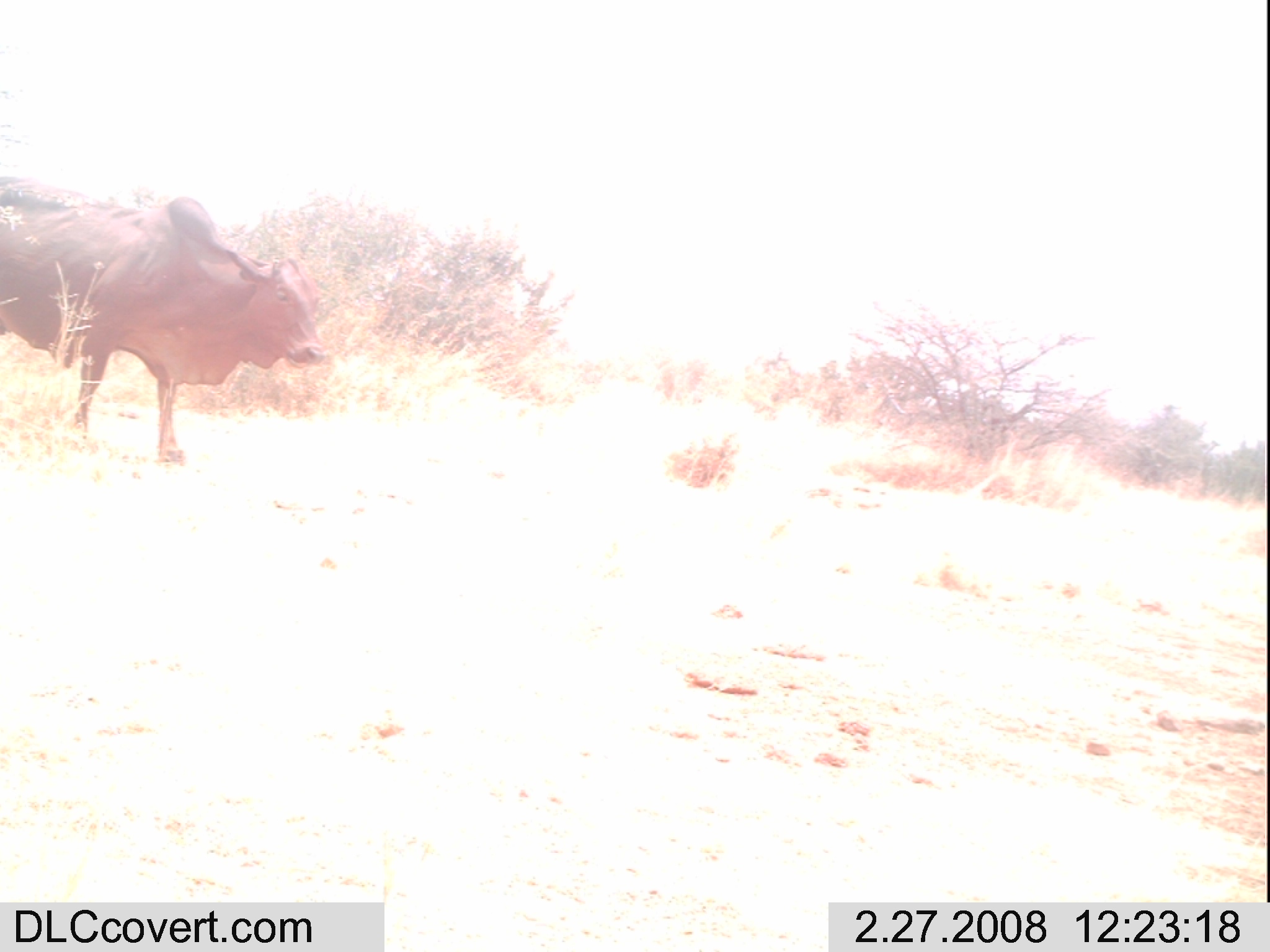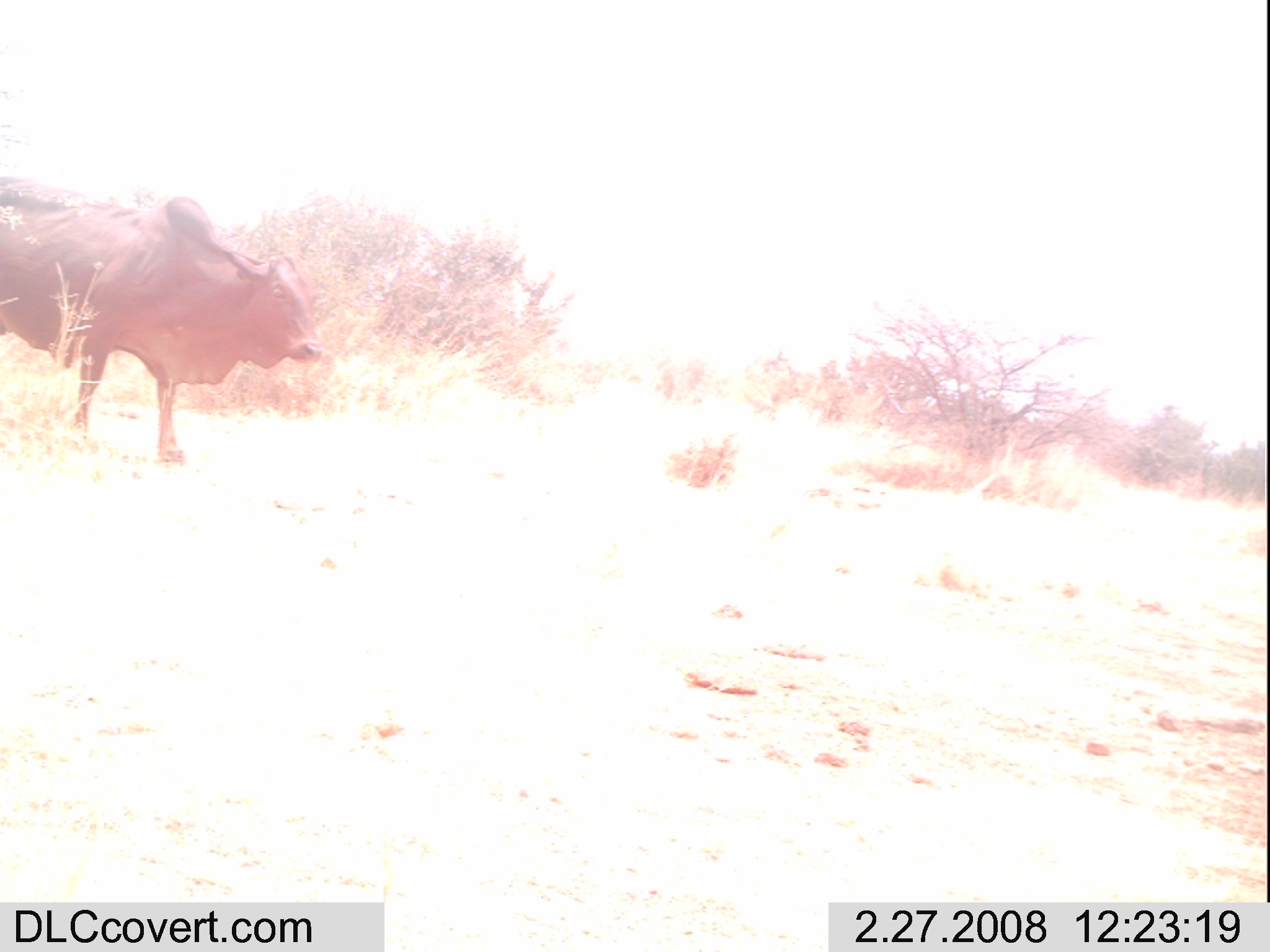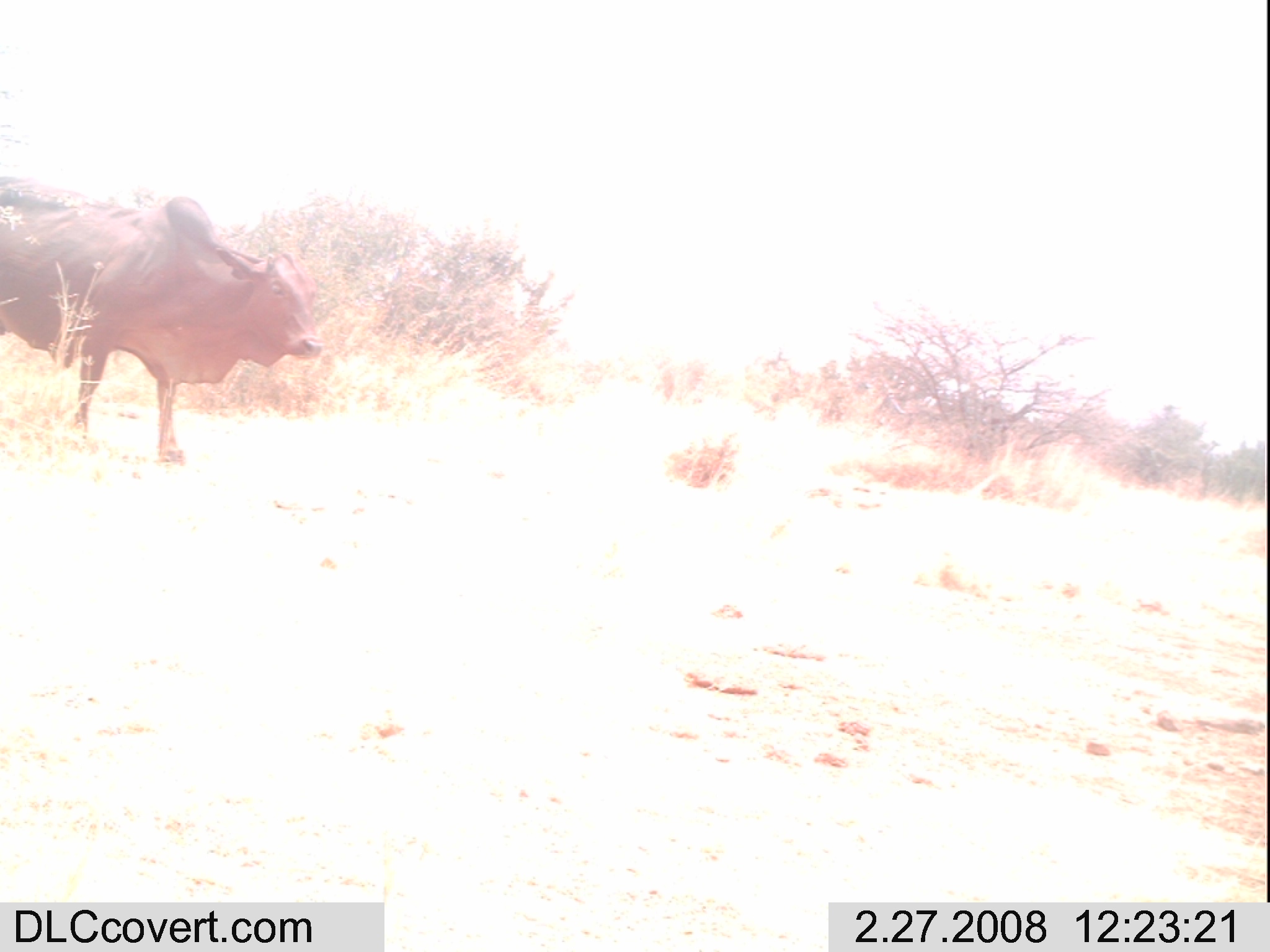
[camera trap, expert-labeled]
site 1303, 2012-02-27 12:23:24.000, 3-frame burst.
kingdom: Animalia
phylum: Chordata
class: Mammalia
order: Artiodactyla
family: Bovidae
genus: Bos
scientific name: Bos taurus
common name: domestic cattle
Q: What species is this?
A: Bos taurus (domestic cattle).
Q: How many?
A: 1.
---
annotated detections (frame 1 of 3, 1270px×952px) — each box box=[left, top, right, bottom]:
bos taurus: box=[0, 173, 329, 466]